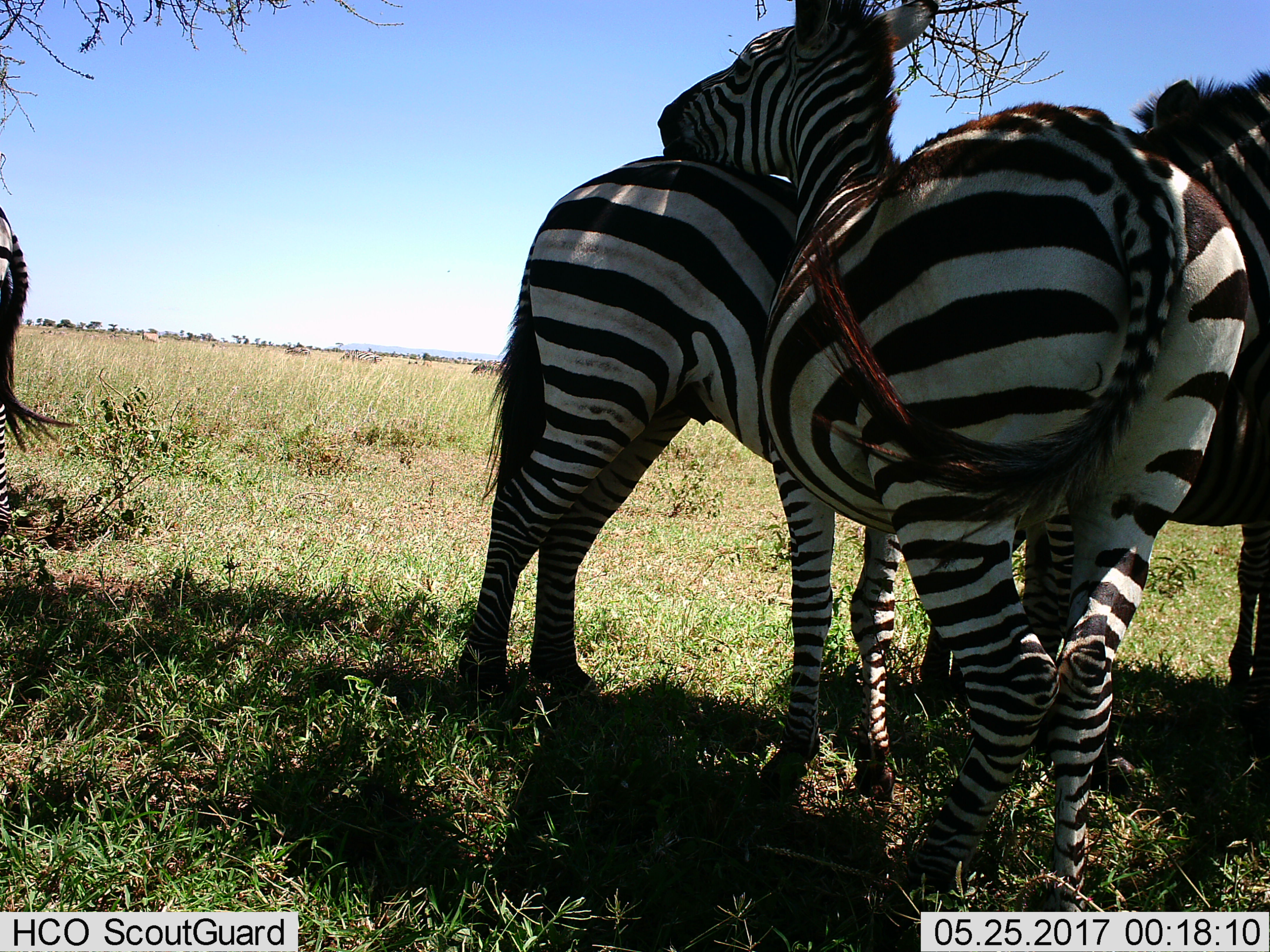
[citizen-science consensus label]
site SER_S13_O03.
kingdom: Animalia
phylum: Chordata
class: Mammalia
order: Perissodactyla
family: Equidae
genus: Equus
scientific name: Equus quagga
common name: plains zebra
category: zebraplains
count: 4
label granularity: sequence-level